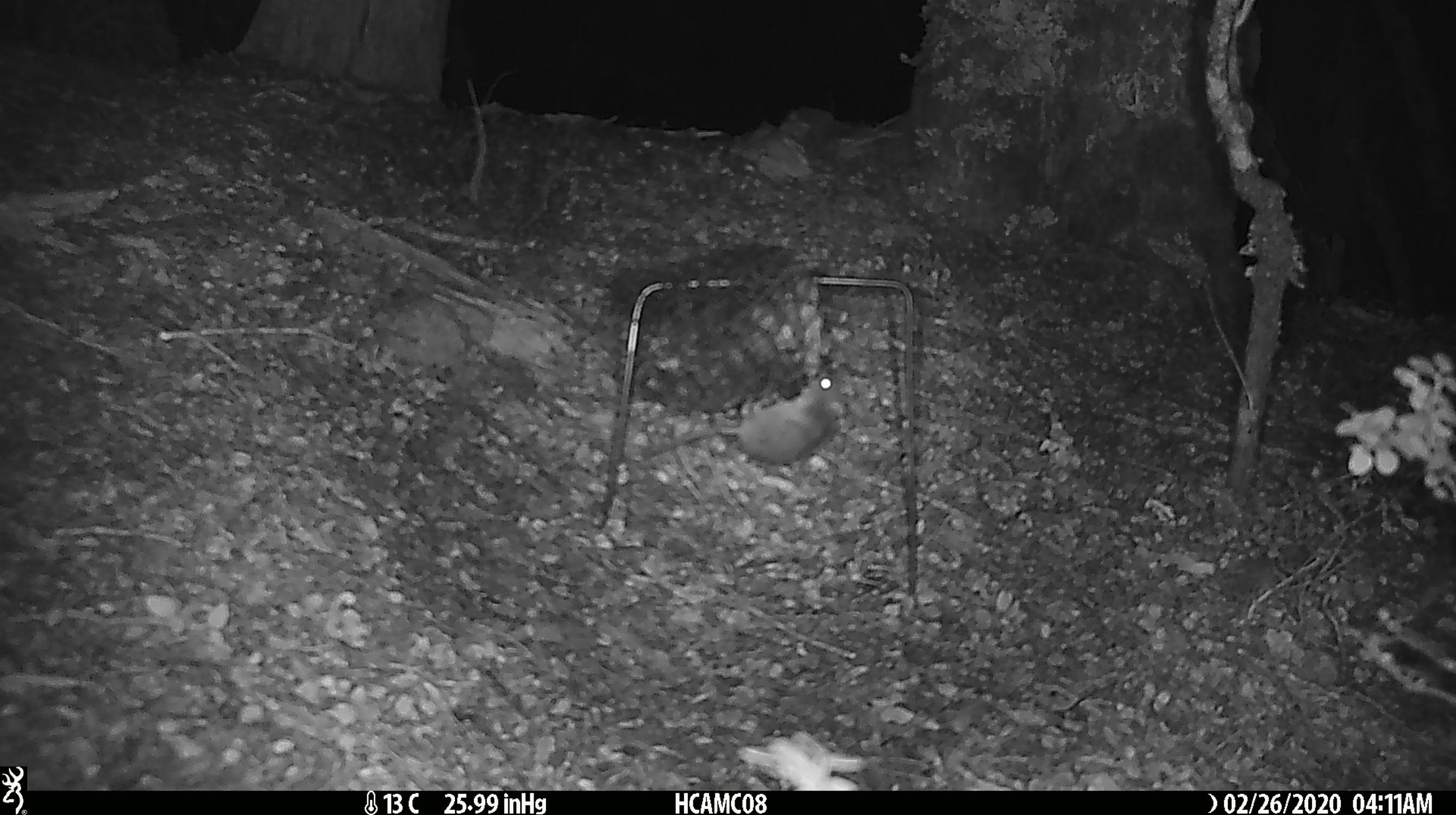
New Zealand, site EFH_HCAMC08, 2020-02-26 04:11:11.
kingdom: Animalia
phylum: Chordata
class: Mammalia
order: Rodentia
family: Muridae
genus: Mus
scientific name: Mus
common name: mouse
Mouse (Mus).